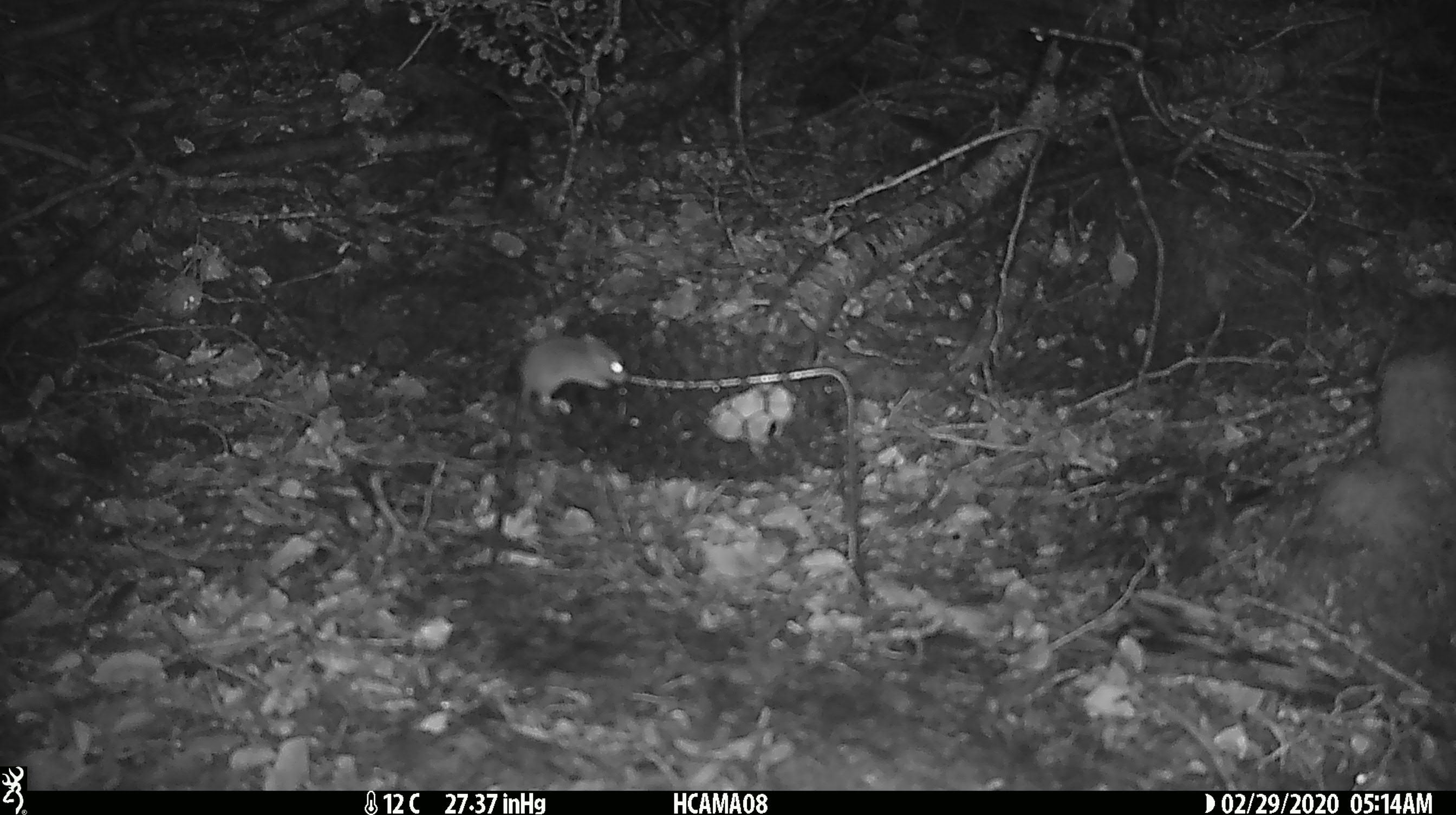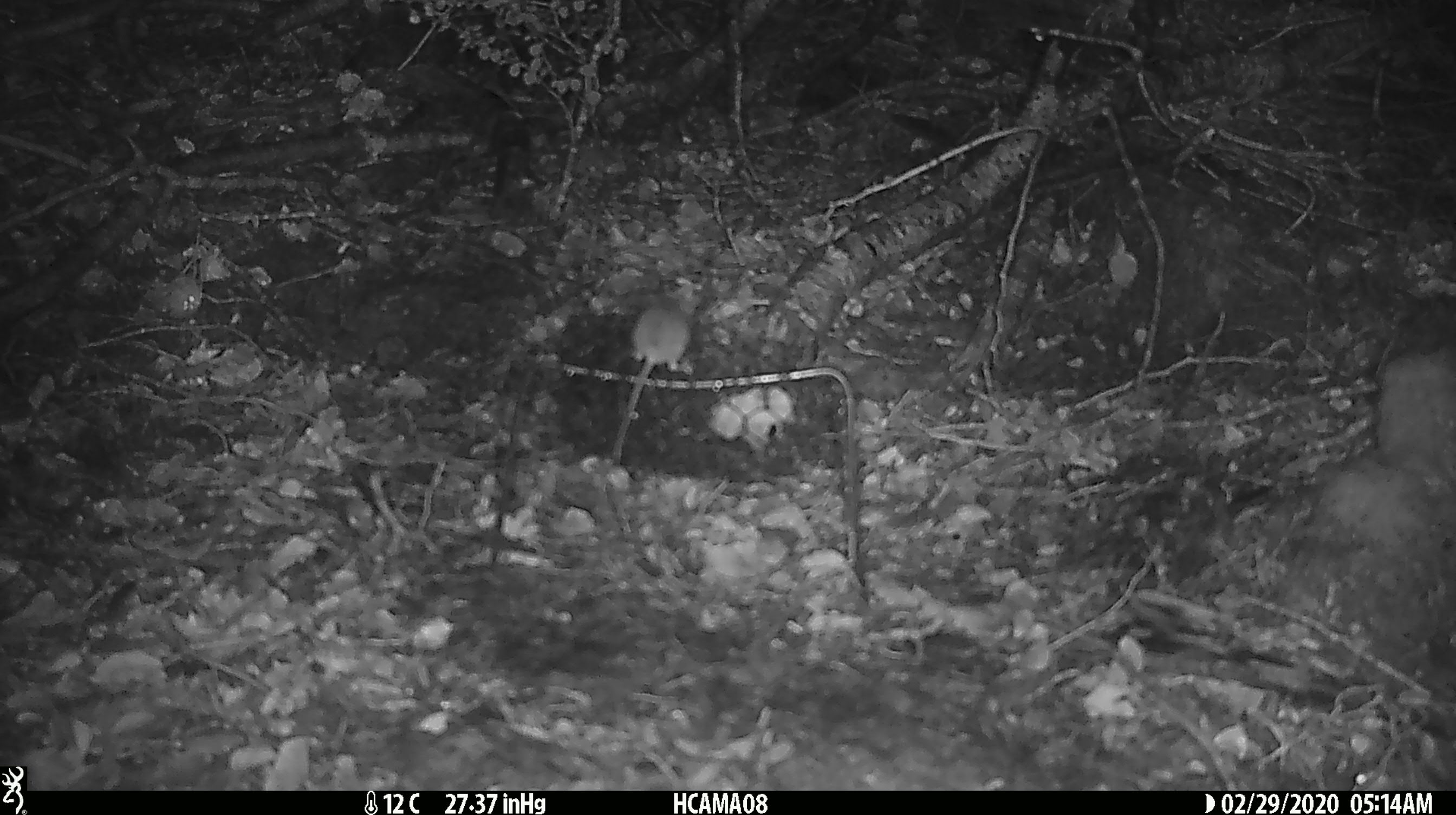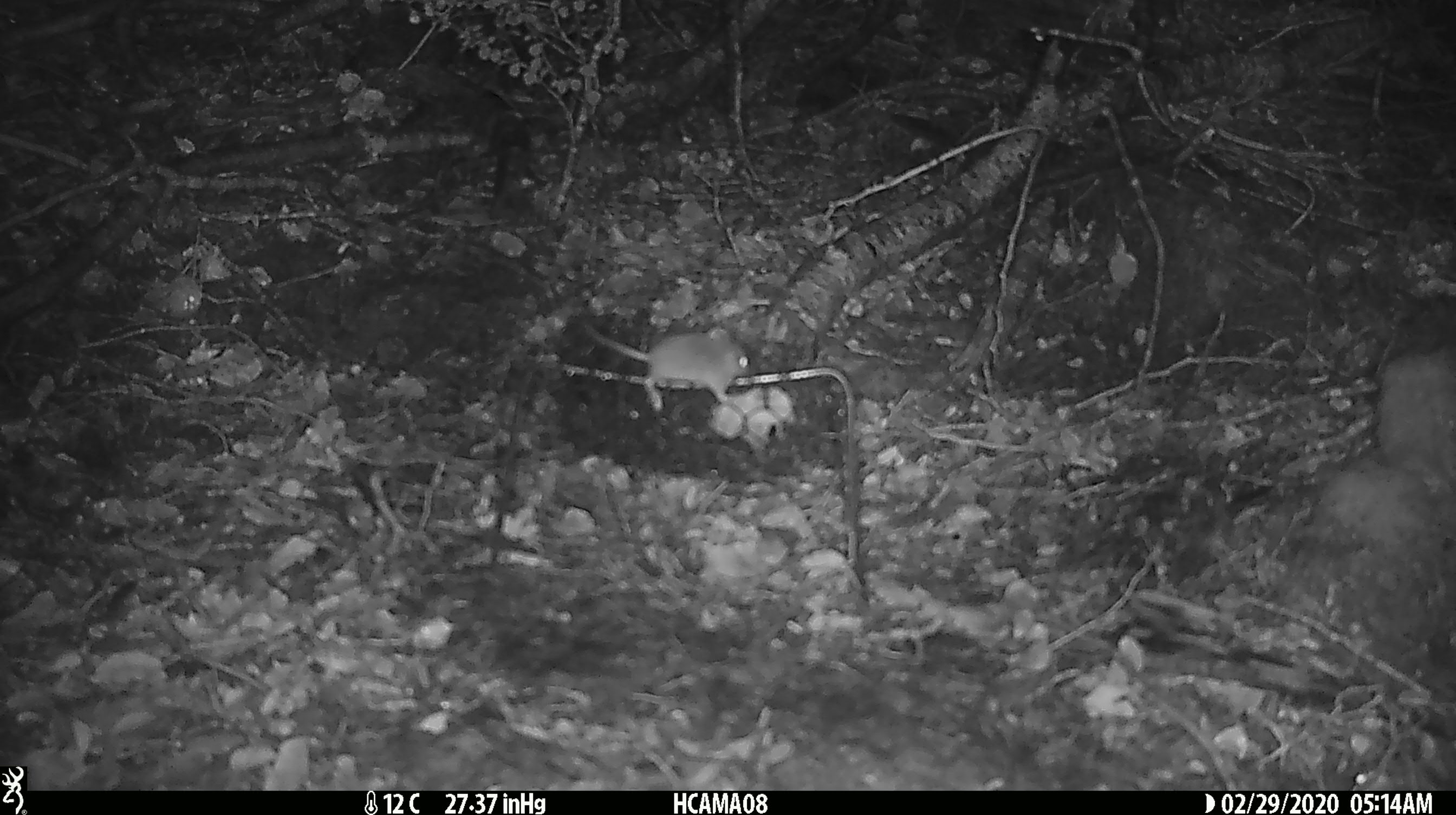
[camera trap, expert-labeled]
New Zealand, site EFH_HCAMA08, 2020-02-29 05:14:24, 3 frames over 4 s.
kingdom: Animalia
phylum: Chordata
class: Mammalia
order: Rodentia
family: Muridae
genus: Mus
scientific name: Mus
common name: mouse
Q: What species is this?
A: Mouse (Mus).